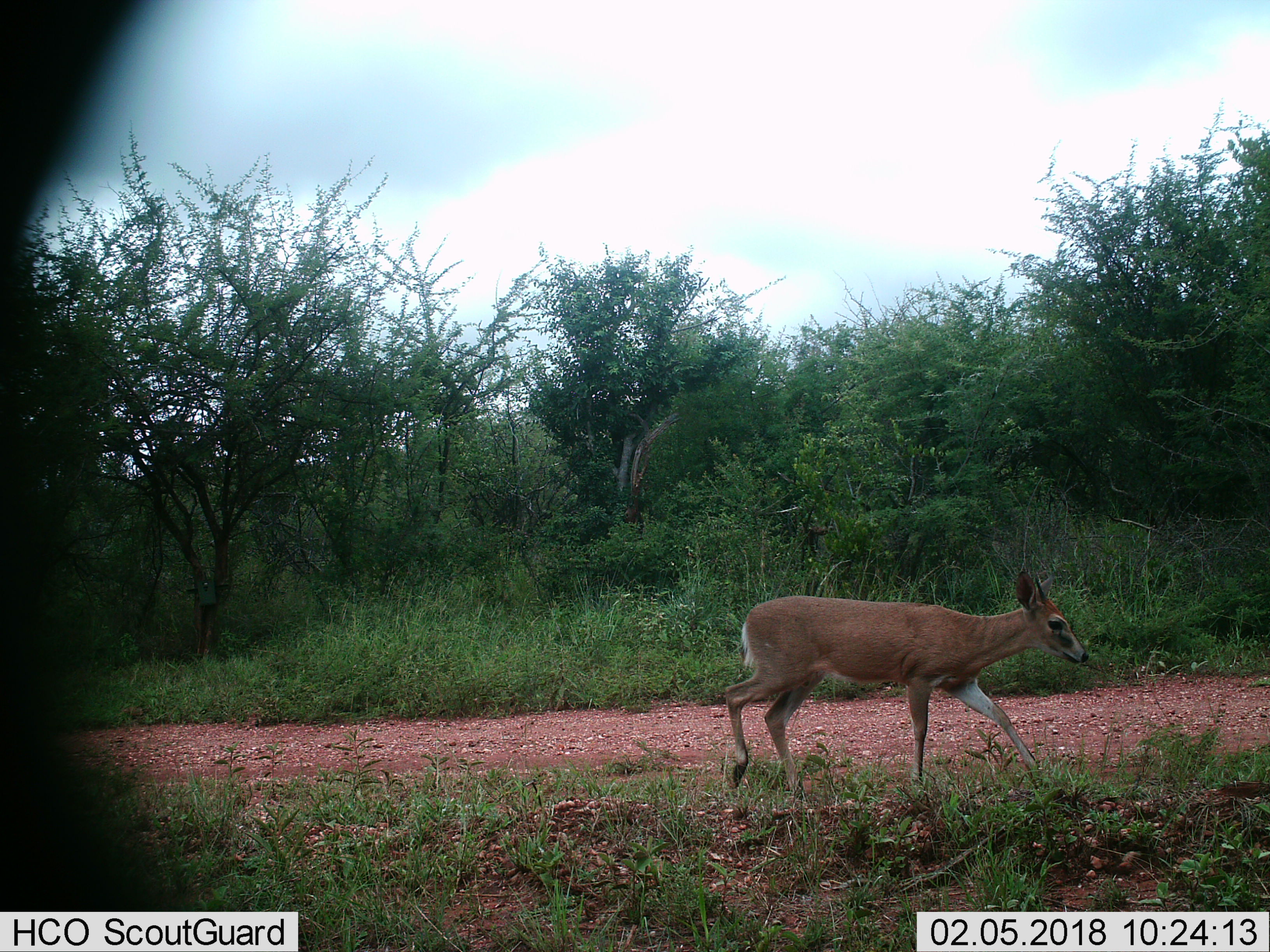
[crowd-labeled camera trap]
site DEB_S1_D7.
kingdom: Animalia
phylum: Chordata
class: Mammalia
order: Artiodactyla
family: Bovidae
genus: Sylvicapra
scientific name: Sylvicapra grimmia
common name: common duiker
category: duikercommongrey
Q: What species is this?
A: Duikercommongrey (common duiker) (Sylvicapra grimmia).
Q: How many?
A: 1.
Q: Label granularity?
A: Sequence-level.